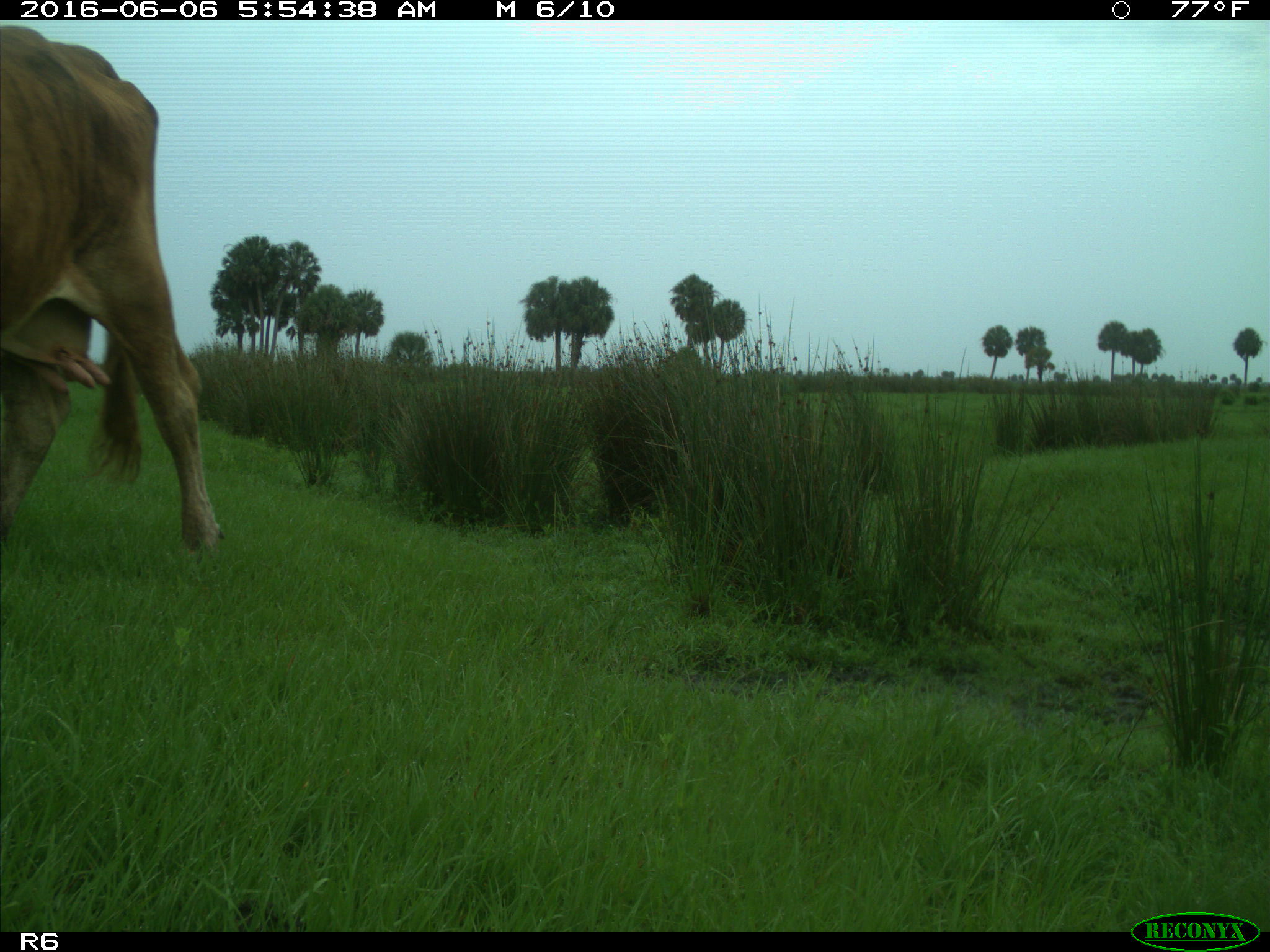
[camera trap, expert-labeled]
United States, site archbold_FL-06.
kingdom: Animalia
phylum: Chordata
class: Mammalia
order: Artiodactyla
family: Bovidae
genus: Bos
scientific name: Bos taurus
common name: domestic cow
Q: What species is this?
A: Bos taurus (domestic cow).